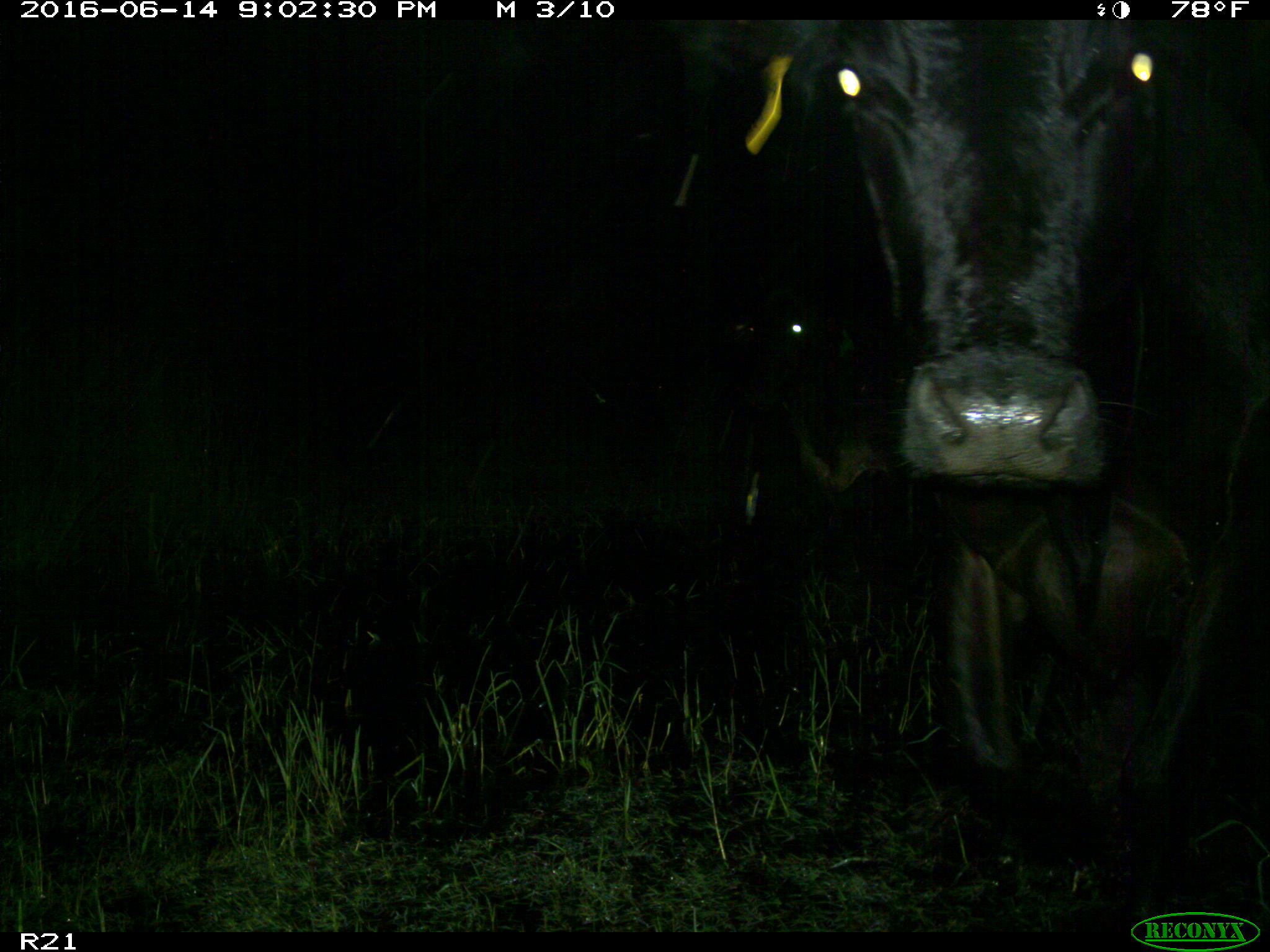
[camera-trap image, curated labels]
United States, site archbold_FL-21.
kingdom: Animalia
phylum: Chordata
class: Mammalia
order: Artiodactyla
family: Bovidae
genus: Bos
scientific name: Bos taurus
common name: domestic cow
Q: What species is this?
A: Bos taurus (domestic cow).